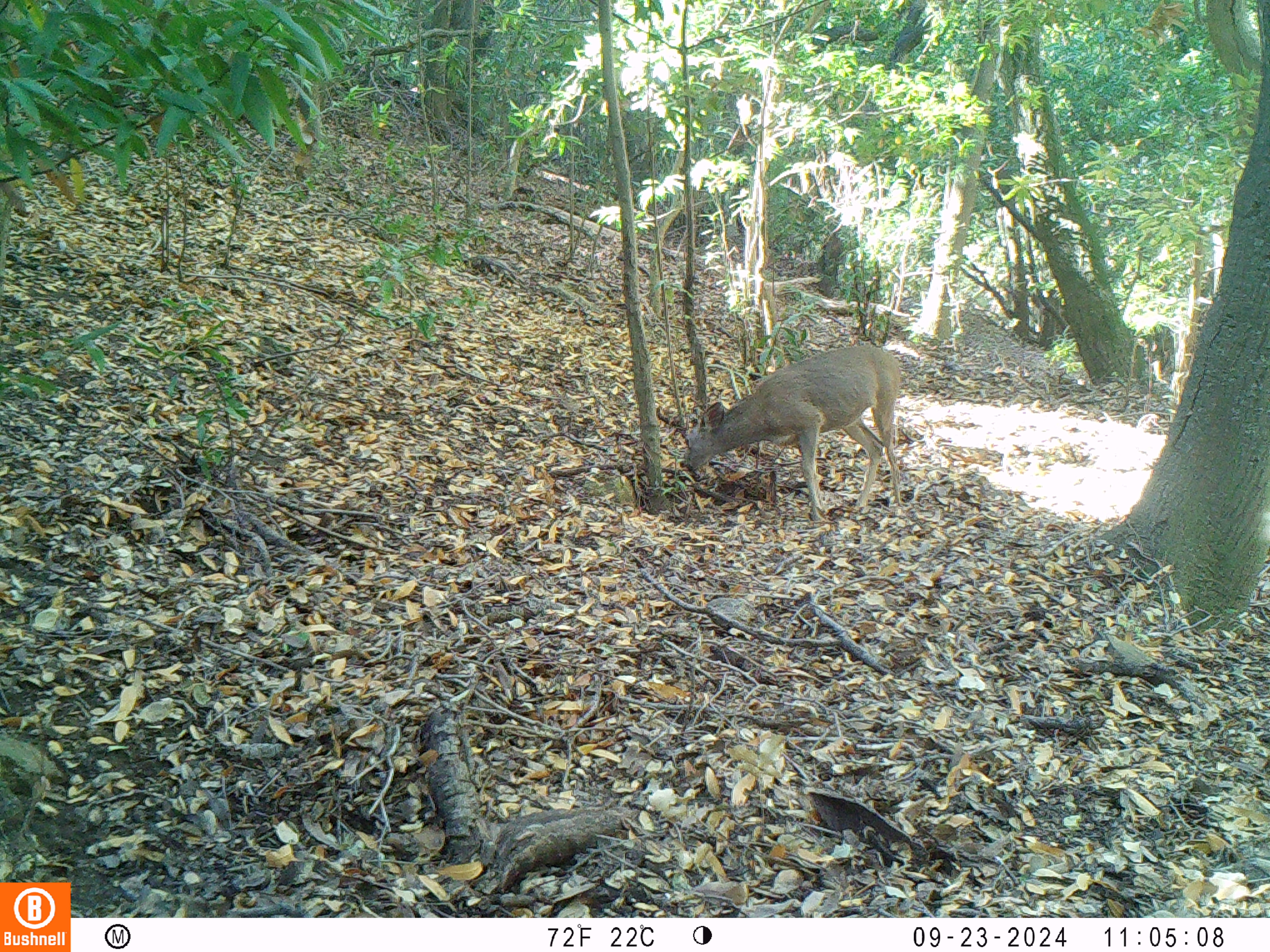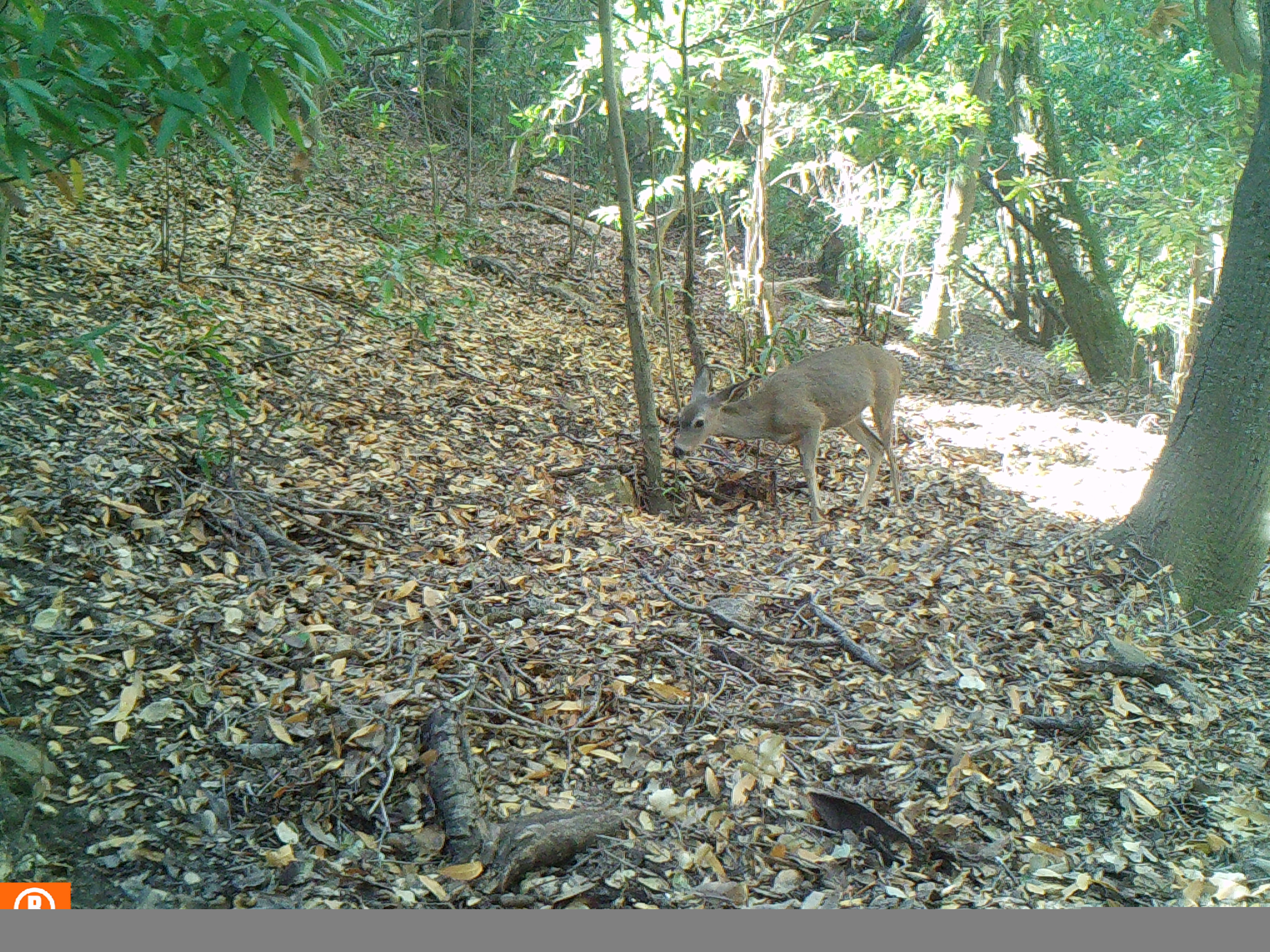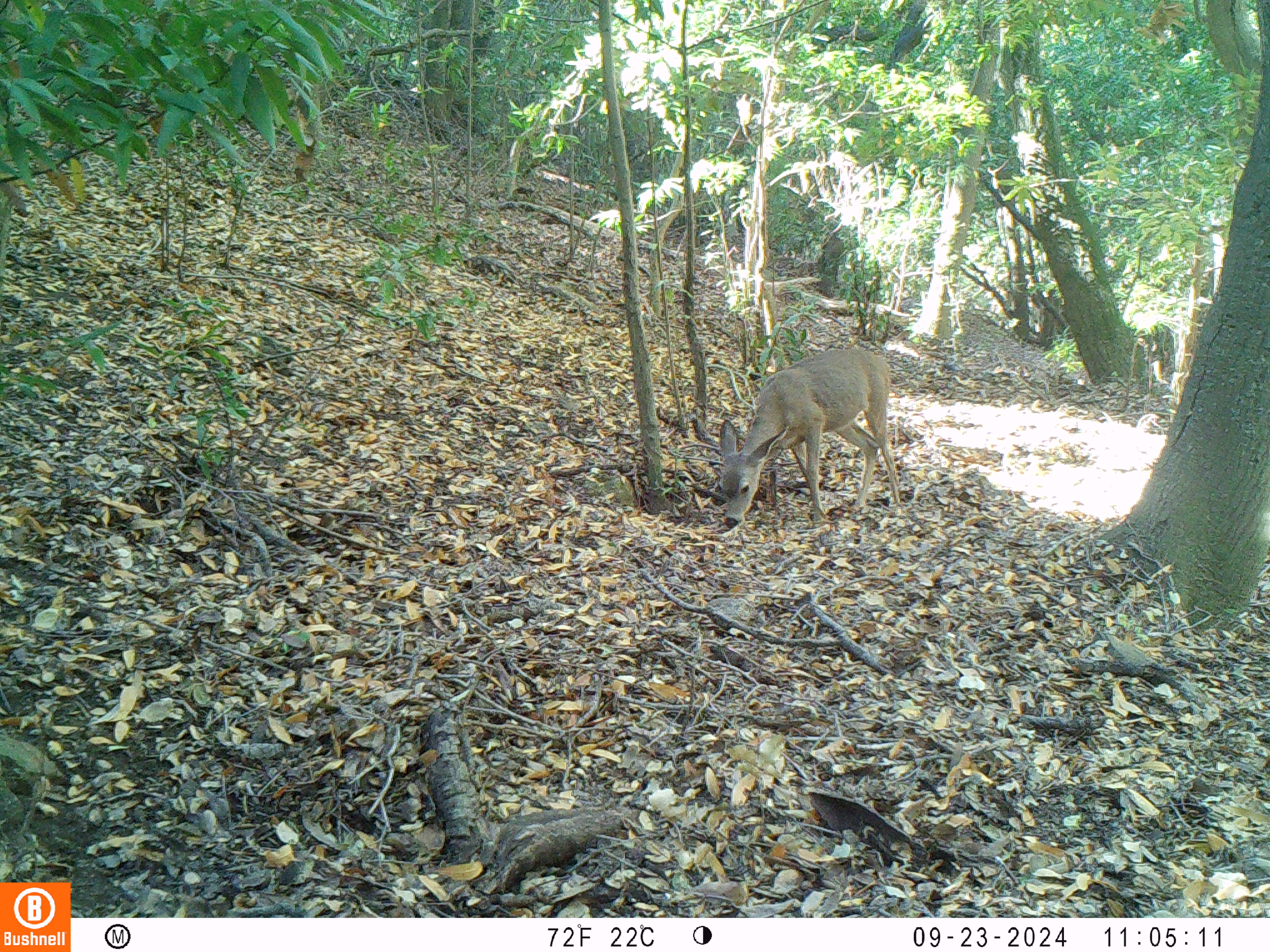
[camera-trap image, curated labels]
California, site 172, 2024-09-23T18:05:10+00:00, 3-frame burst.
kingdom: Animalia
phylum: Chordata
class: Mammalia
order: Artiodactyla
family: Cervidae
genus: Odocoileus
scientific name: Odocoileus hemionus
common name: mule deer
Mule deer (Odocoileus hemionus).